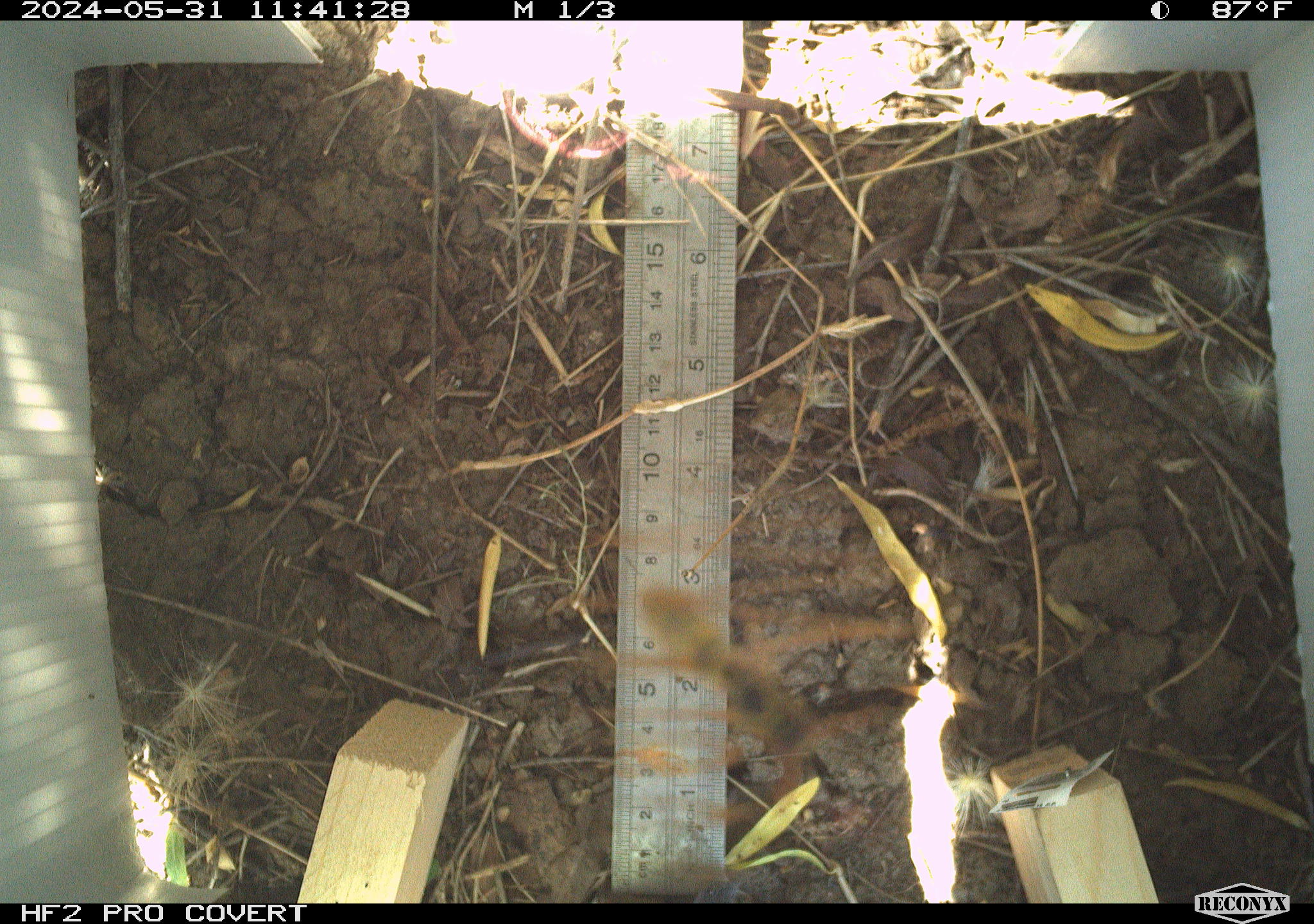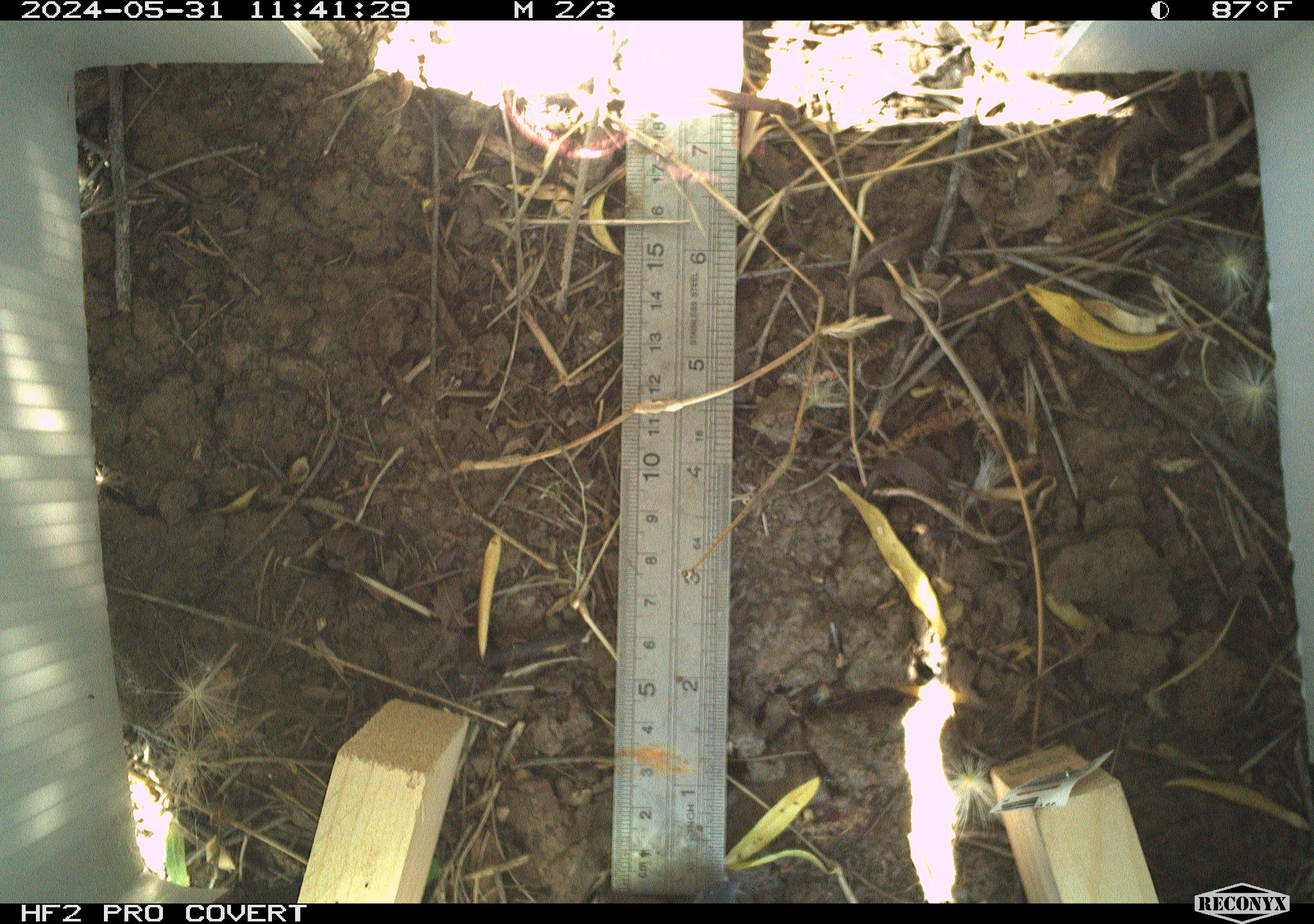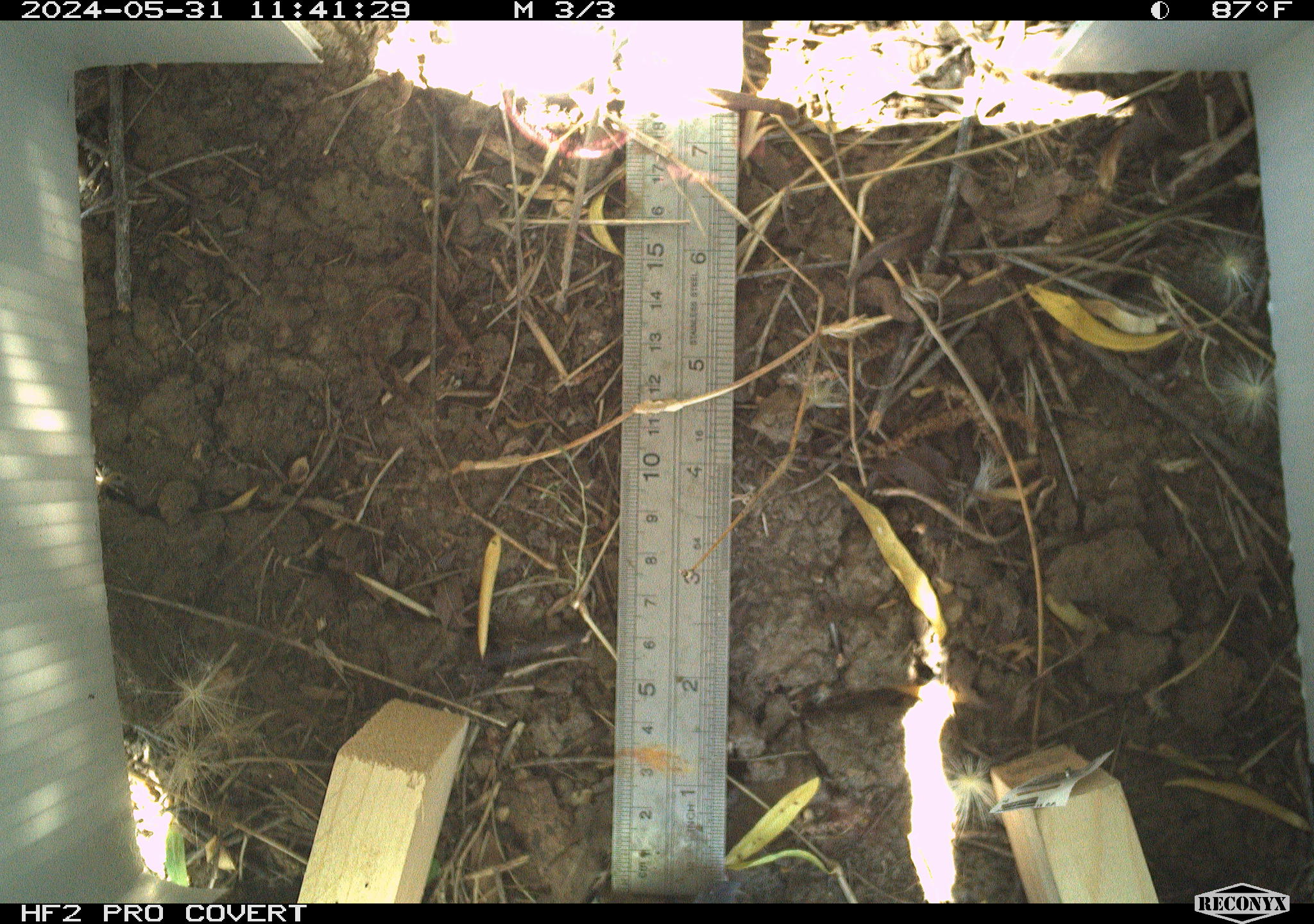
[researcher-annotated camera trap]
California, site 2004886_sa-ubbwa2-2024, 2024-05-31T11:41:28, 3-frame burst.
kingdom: Animalia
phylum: Arthropoda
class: Insecta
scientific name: Insecta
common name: insect